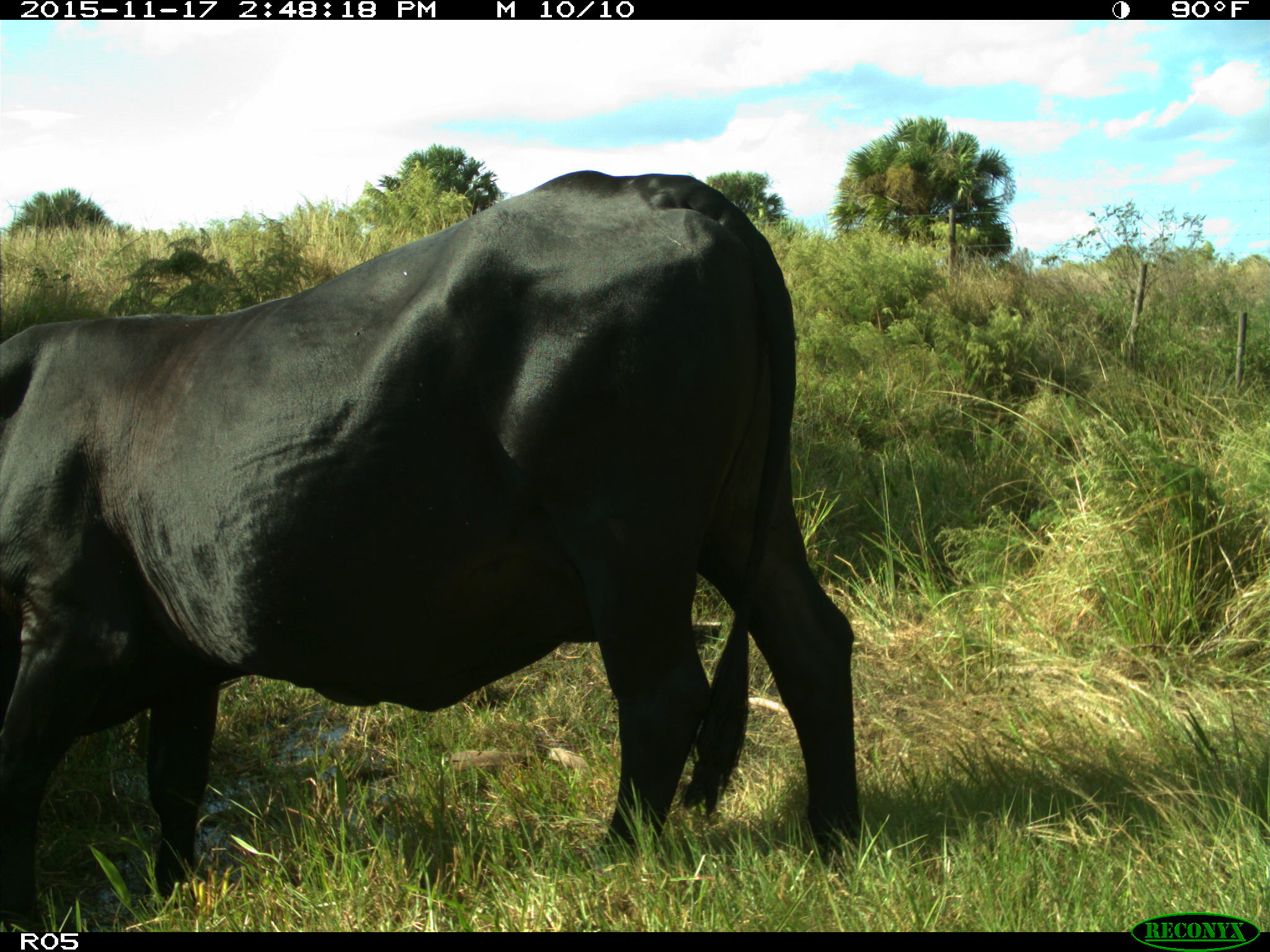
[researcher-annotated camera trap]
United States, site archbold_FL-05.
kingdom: Animalia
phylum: Chordata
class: Mammalia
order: Artiodactyla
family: Bovidae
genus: Bos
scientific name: Bos taurus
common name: domestic cow